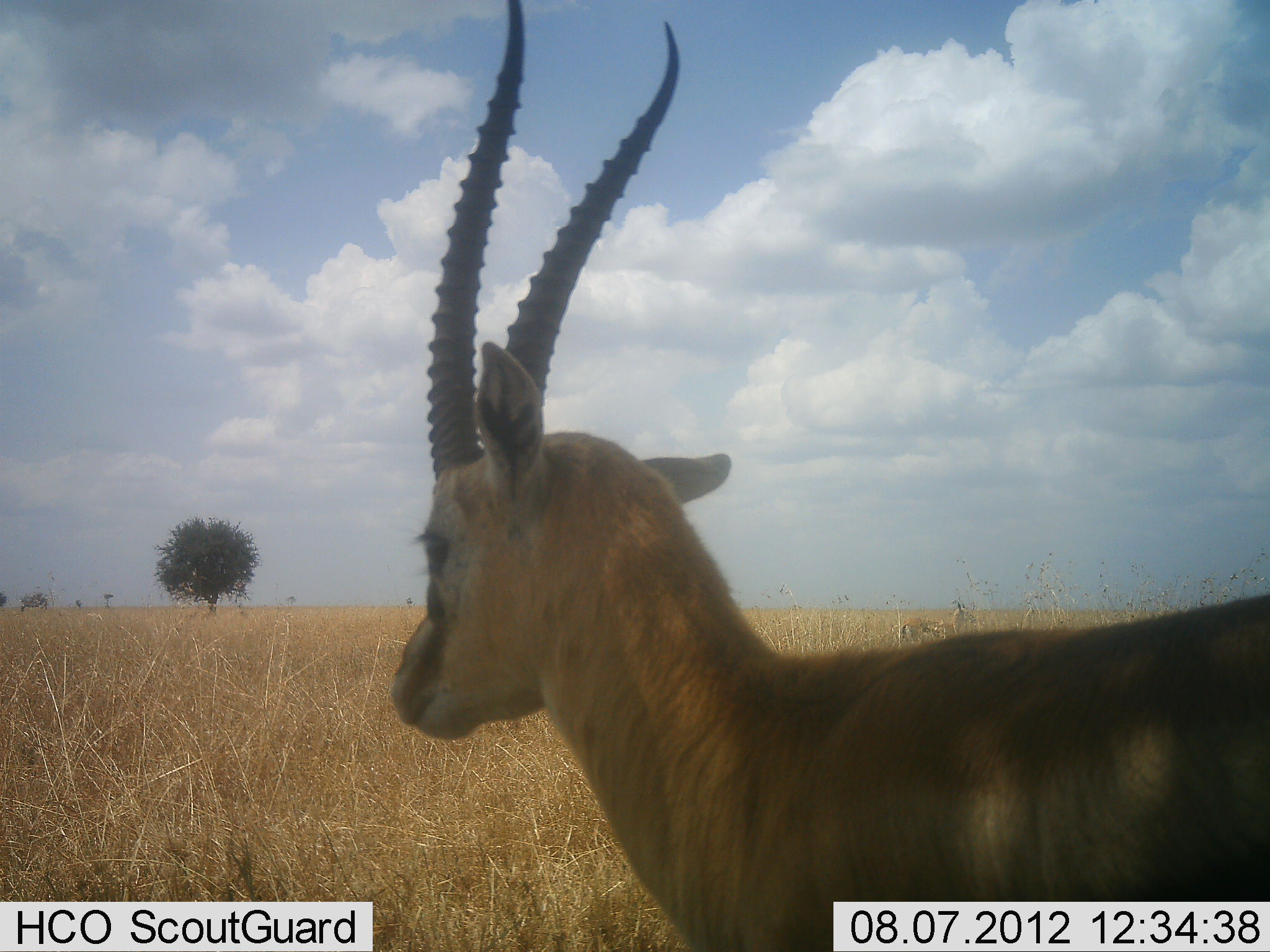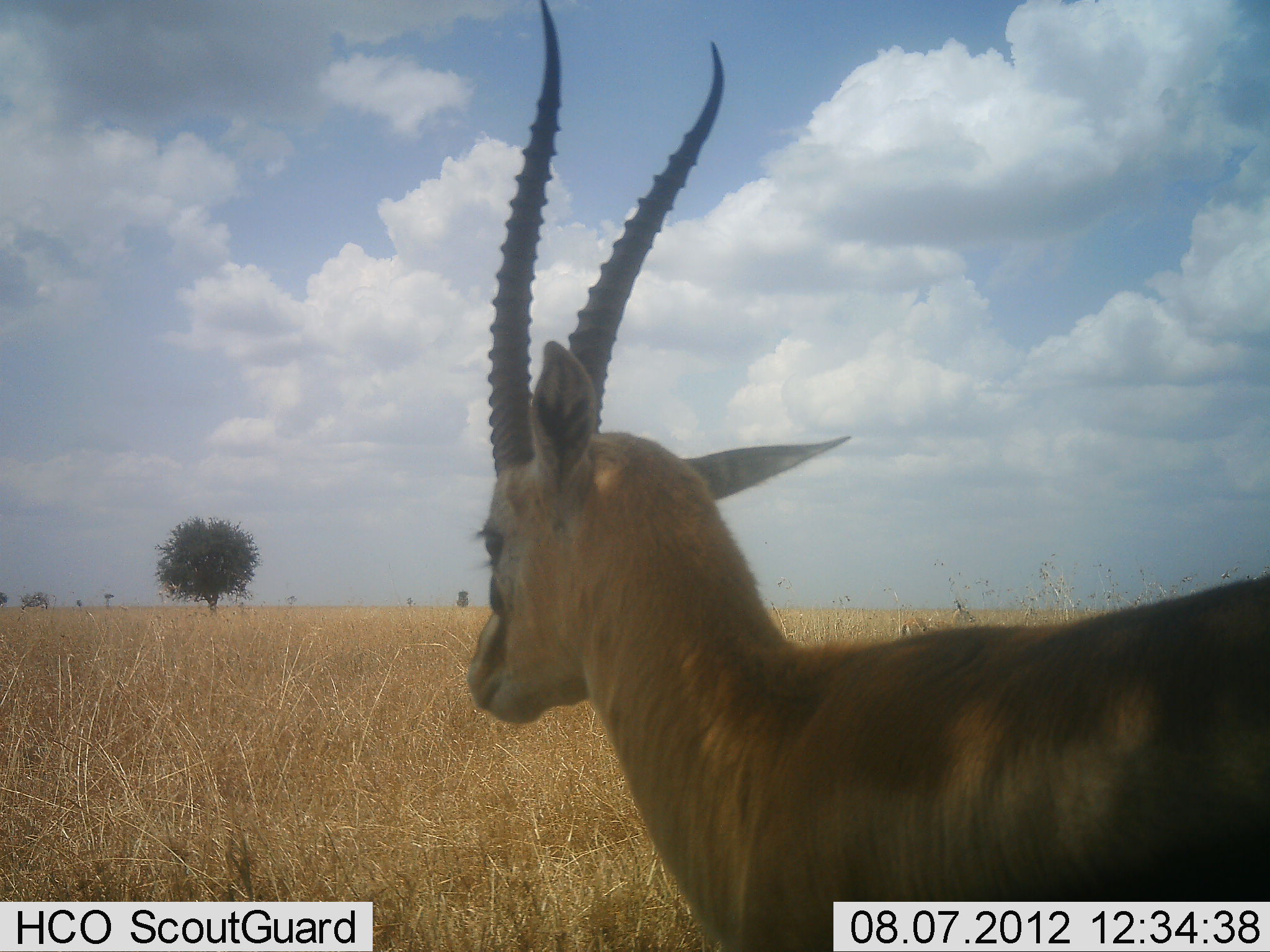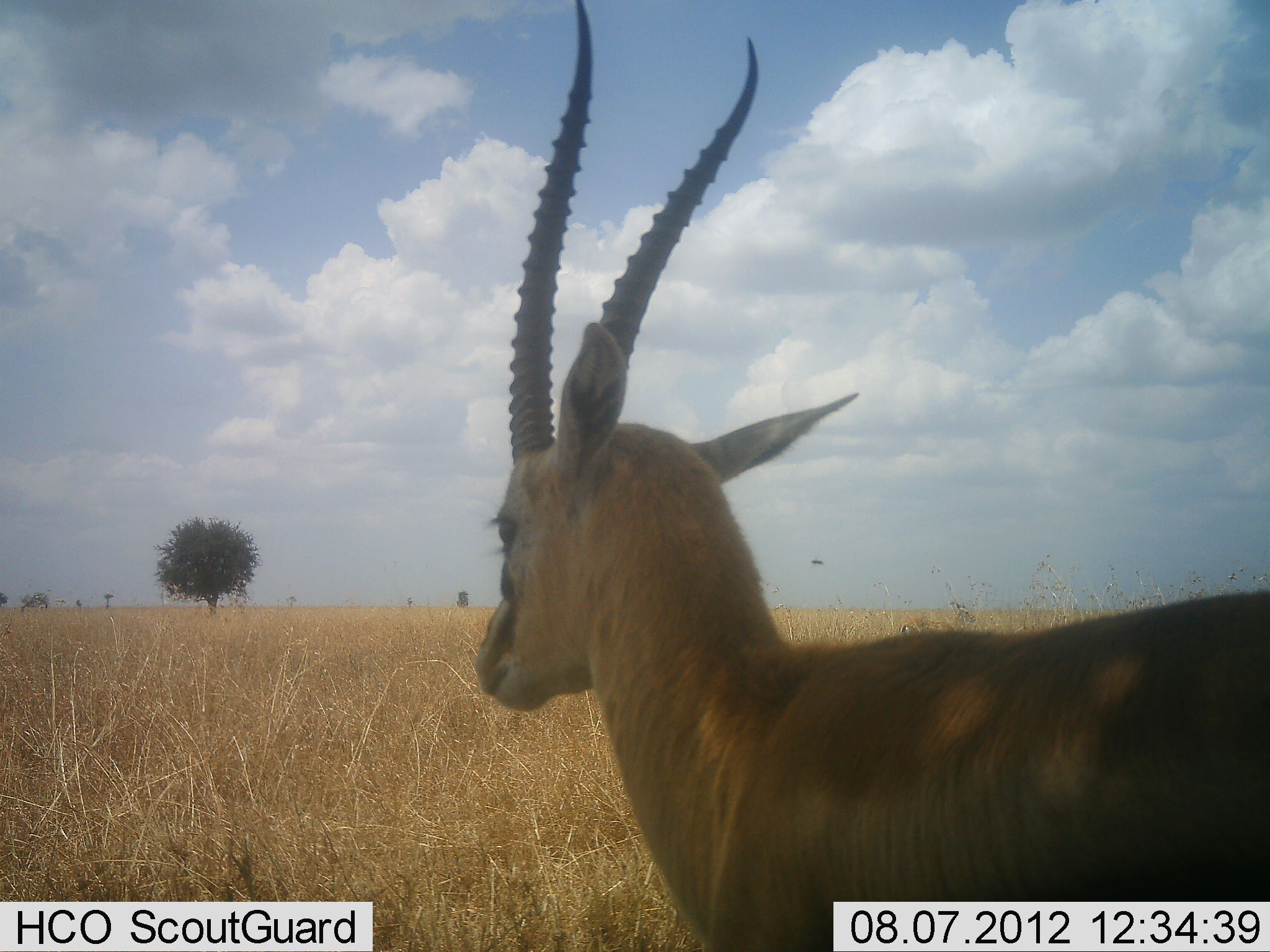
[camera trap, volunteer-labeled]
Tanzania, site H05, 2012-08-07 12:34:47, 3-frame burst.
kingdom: Animalia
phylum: Chordata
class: Mammalia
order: Artiodactyla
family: Bovidae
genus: Eudorcas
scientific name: Eudorcas thomsonii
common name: thomson's gazelle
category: gazellethomsons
Gazellethomsons (thomson's gazelle) (Eudorcas thomsonii), count 1. Behavior (volunteer vote fractions): standing 90%, resting 10%, moving 0%, interacting 0%. Young present (vote fraction): 0%. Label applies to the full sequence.